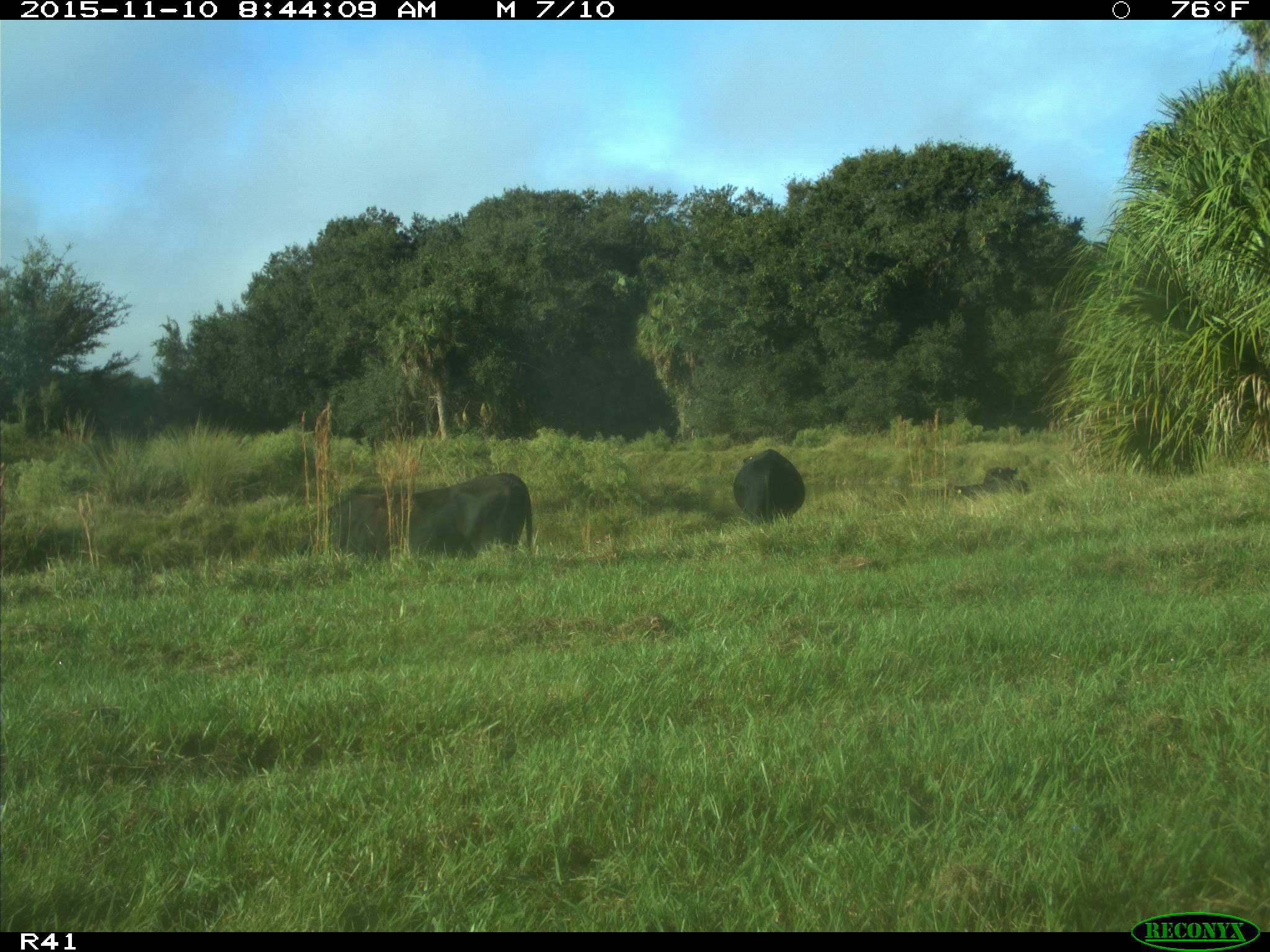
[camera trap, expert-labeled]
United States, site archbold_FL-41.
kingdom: Animalia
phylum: Chordata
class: Mammalia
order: Artiodactyla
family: Bovidae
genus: Bos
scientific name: Bos taurus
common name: domestic cow